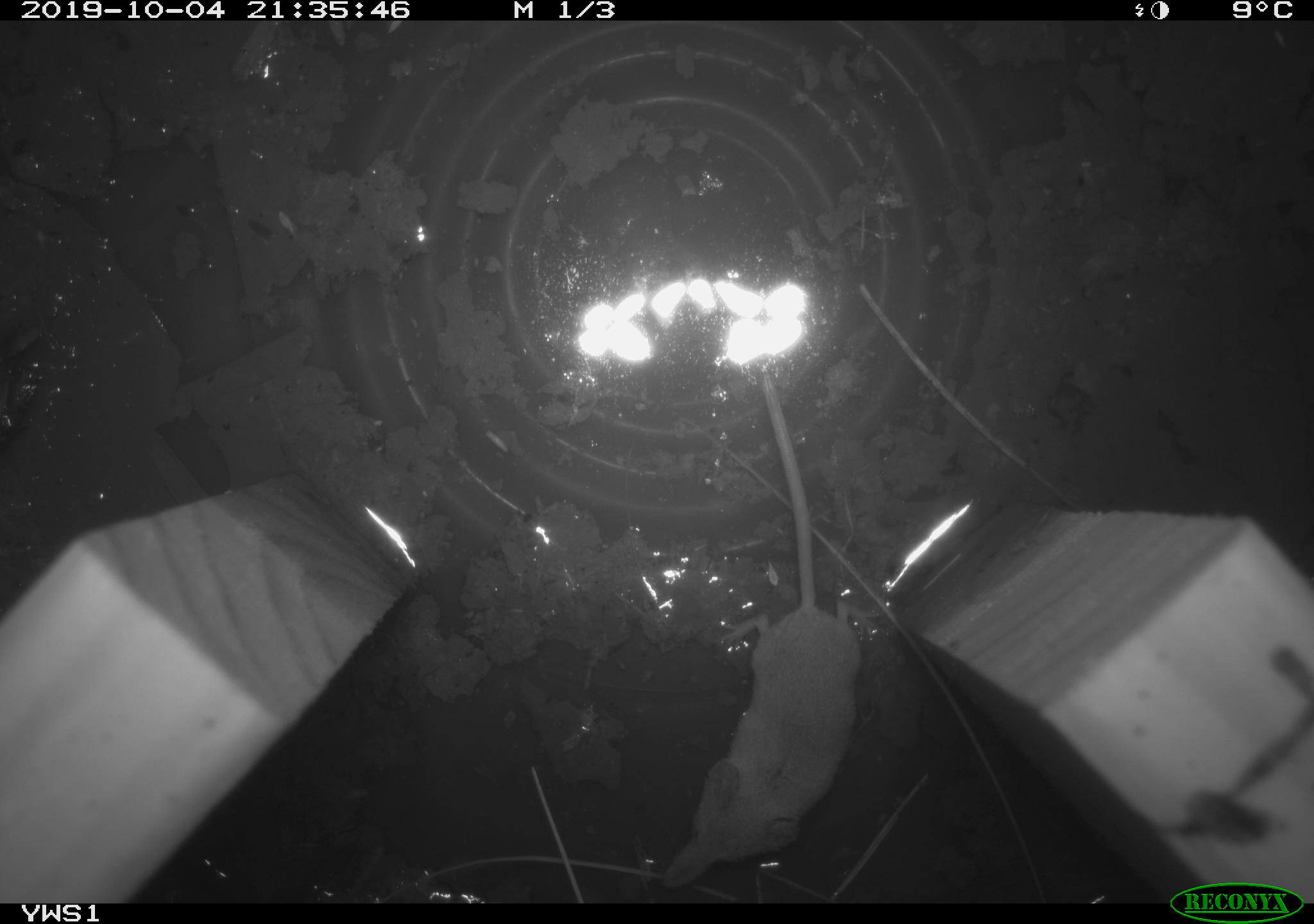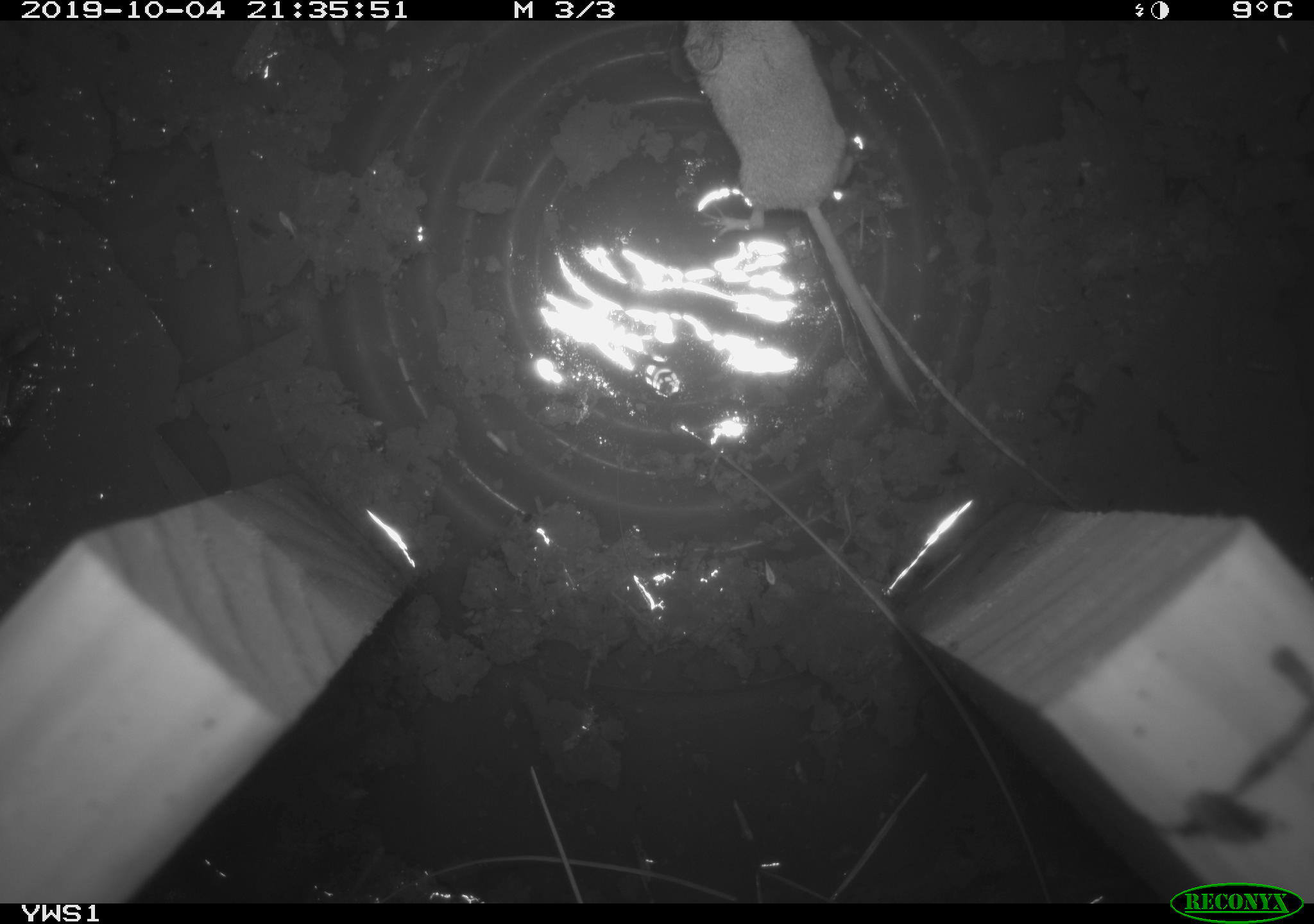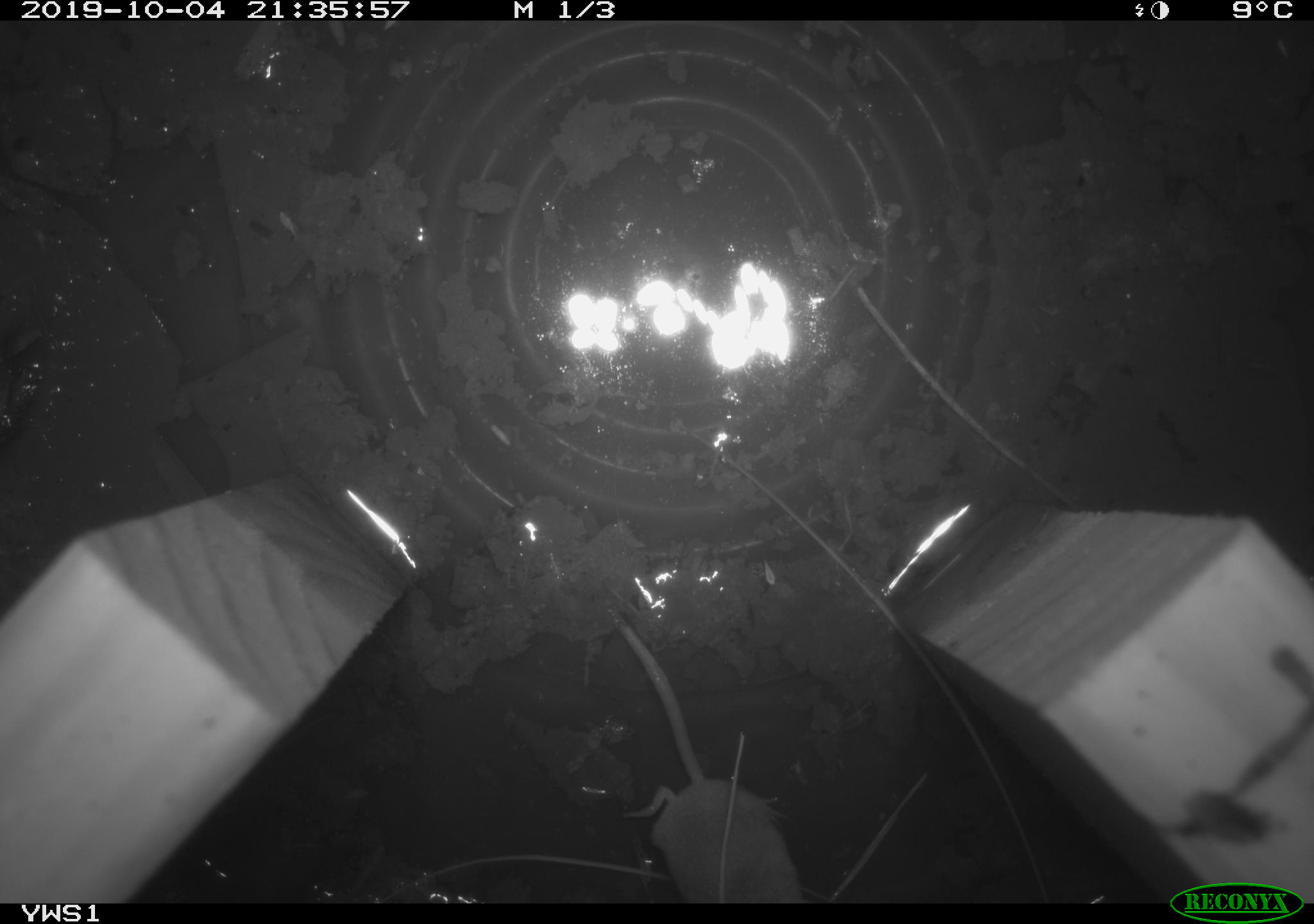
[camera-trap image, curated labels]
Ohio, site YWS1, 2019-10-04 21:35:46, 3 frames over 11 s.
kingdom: Animalia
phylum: Chordata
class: Mammalia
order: Eulipotyphla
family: Soricidae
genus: Sorex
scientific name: Sorex cinereus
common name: masked shrew